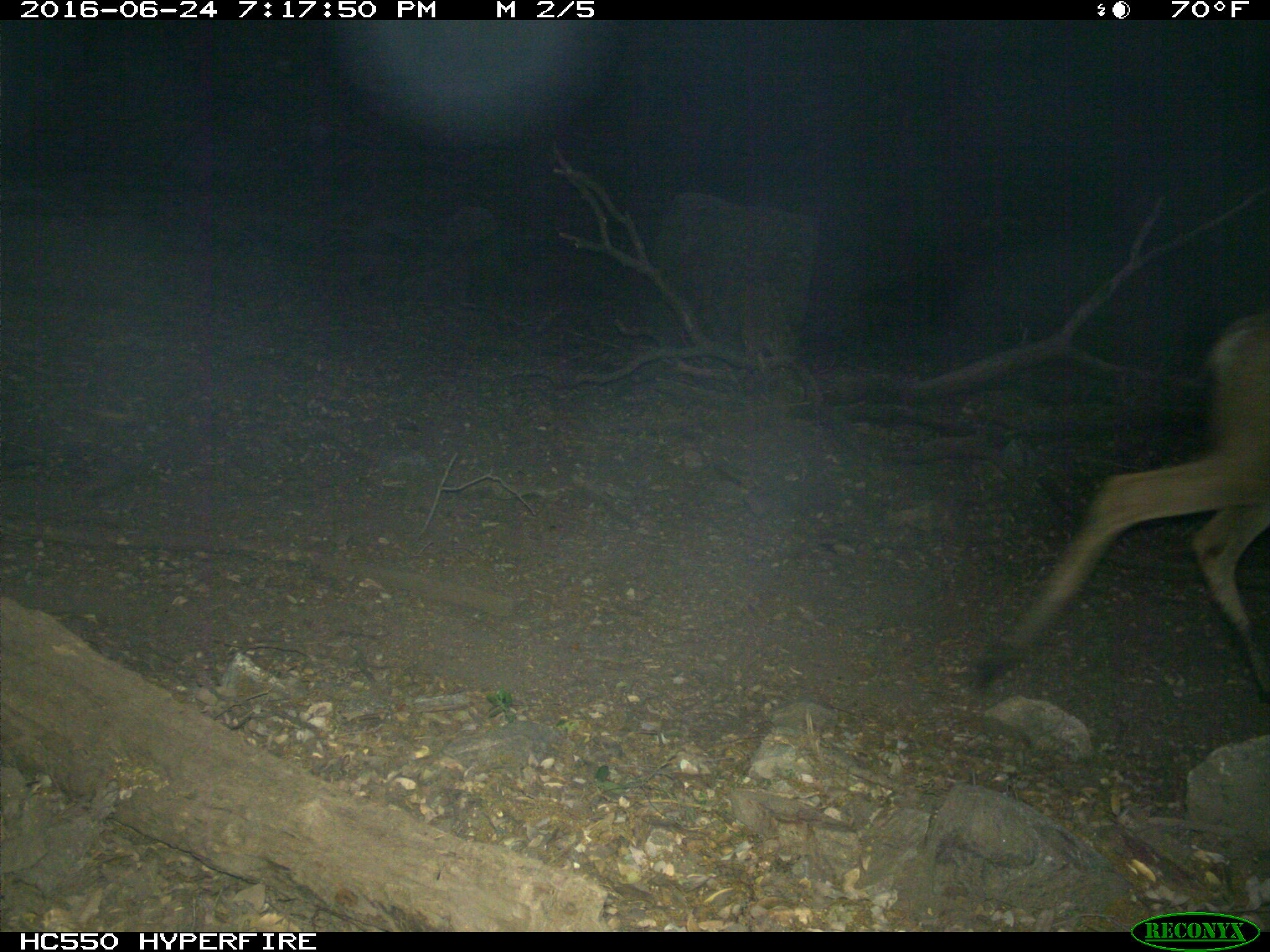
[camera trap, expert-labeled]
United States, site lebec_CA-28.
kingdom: Animalia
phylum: Chordata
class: Mammalia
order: Artiodactyla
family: Cervidae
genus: Odocoileus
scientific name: Odocoileus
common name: deer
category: unidentified deer